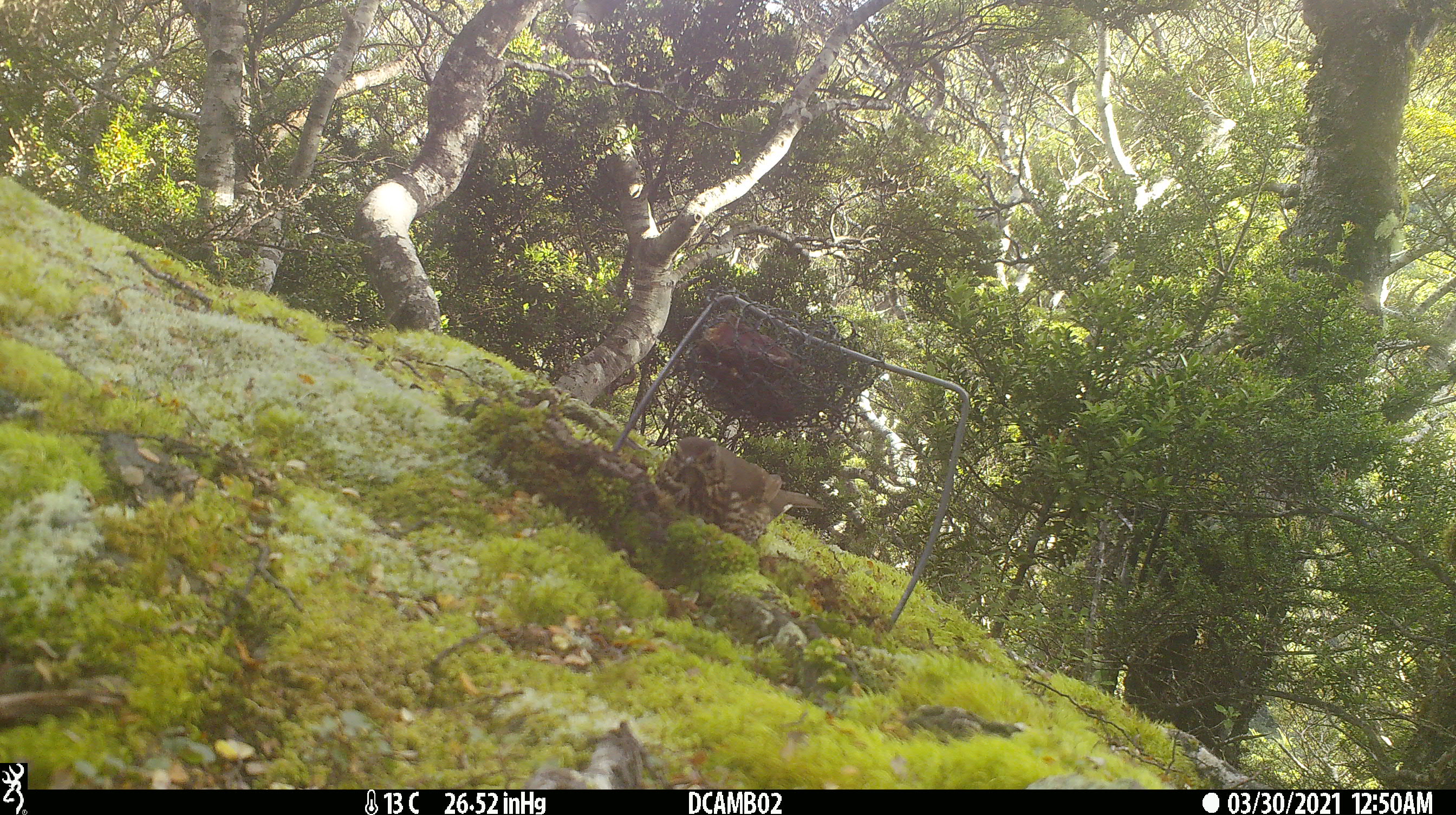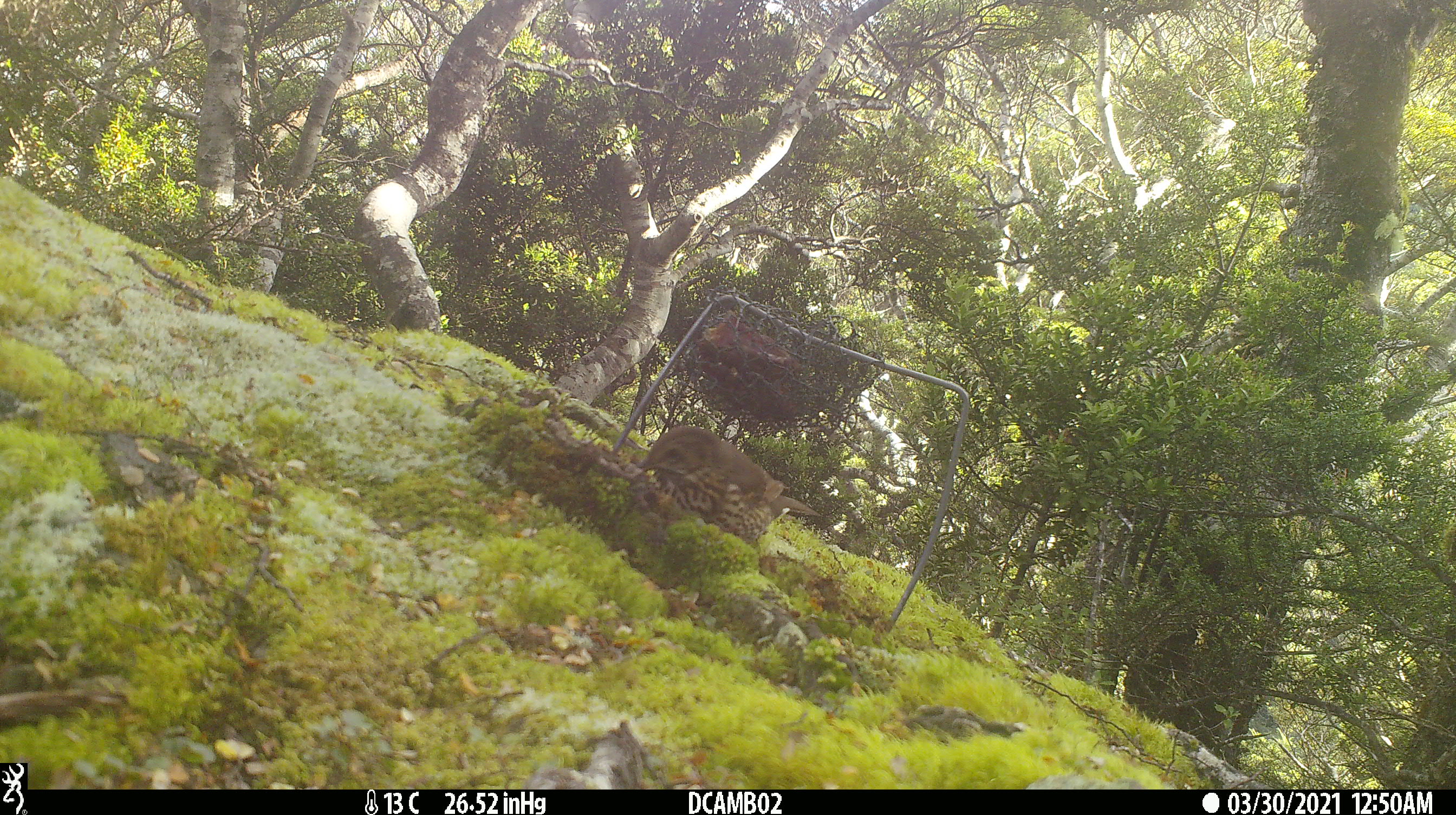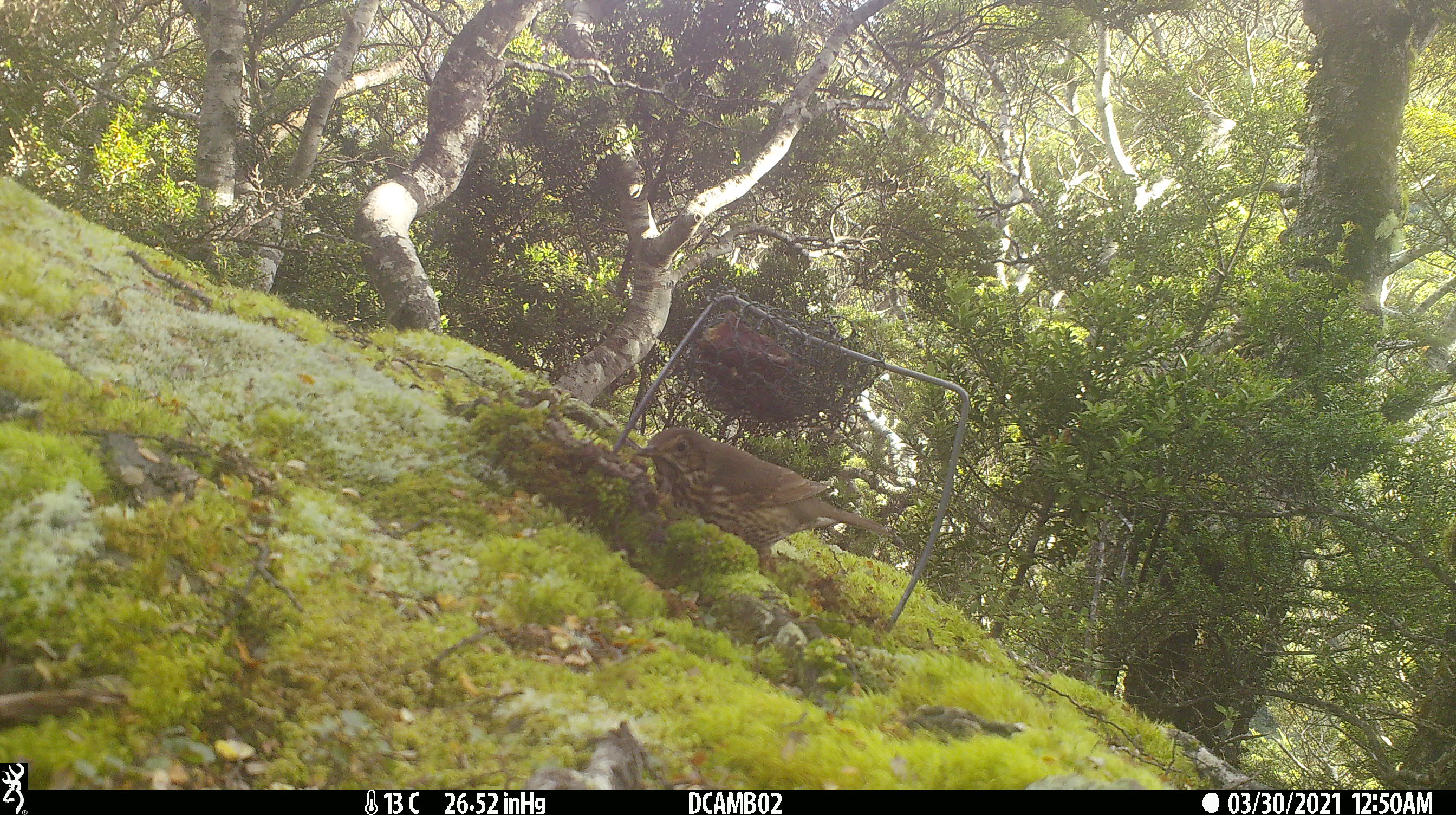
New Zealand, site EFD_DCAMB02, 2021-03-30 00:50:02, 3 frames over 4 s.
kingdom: Animalia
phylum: Chordata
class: Aves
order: Passeriformes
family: Turdidae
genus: Turdus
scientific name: Turdus philomelos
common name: song thrush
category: thrush